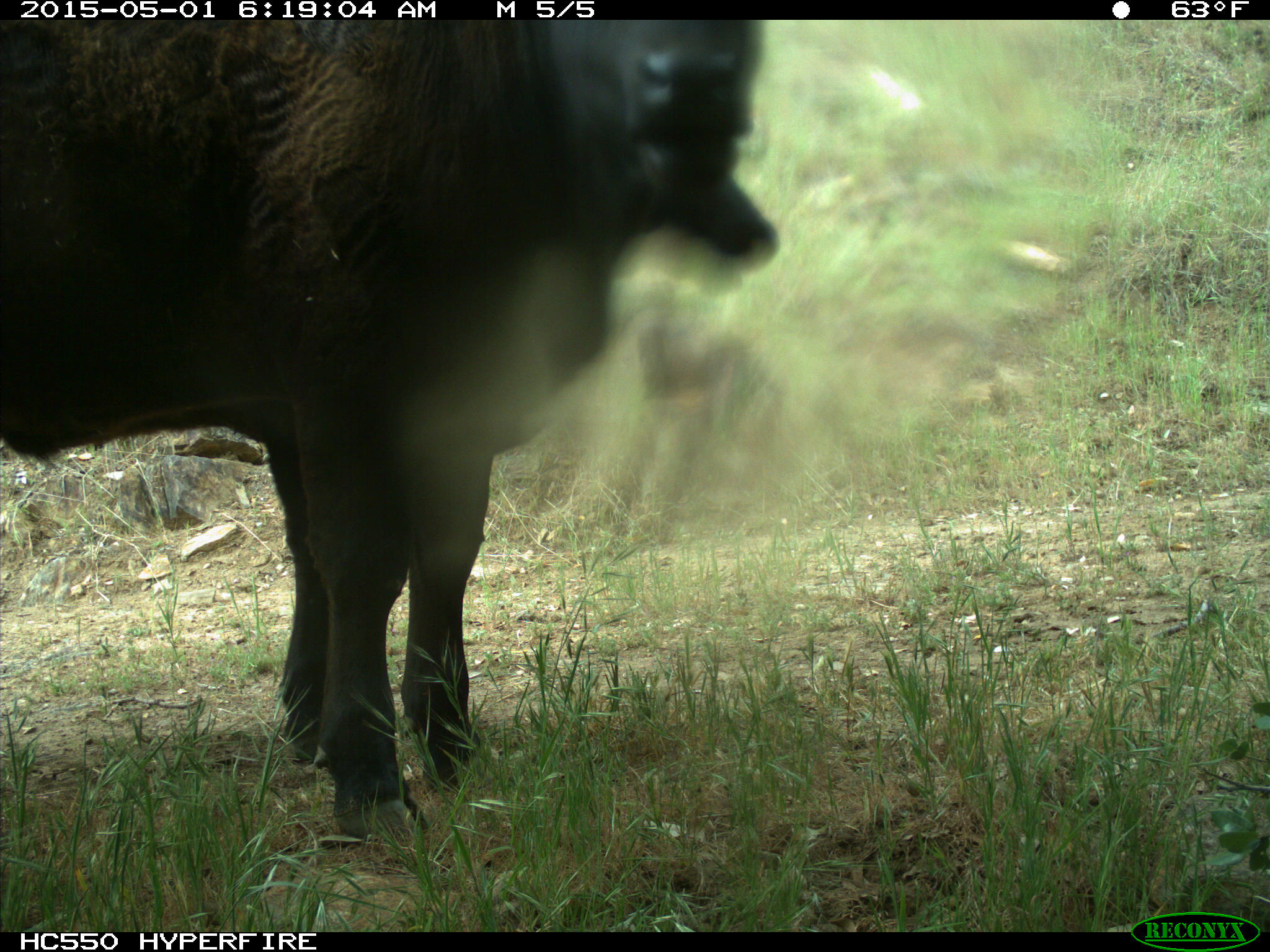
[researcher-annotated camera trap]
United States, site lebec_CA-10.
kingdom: Animalia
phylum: Chordata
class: Mammalia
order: Artiodactyla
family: Bovidae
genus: Bos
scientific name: Bos taurus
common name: domestic cow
Bos taurus (domestic cow).